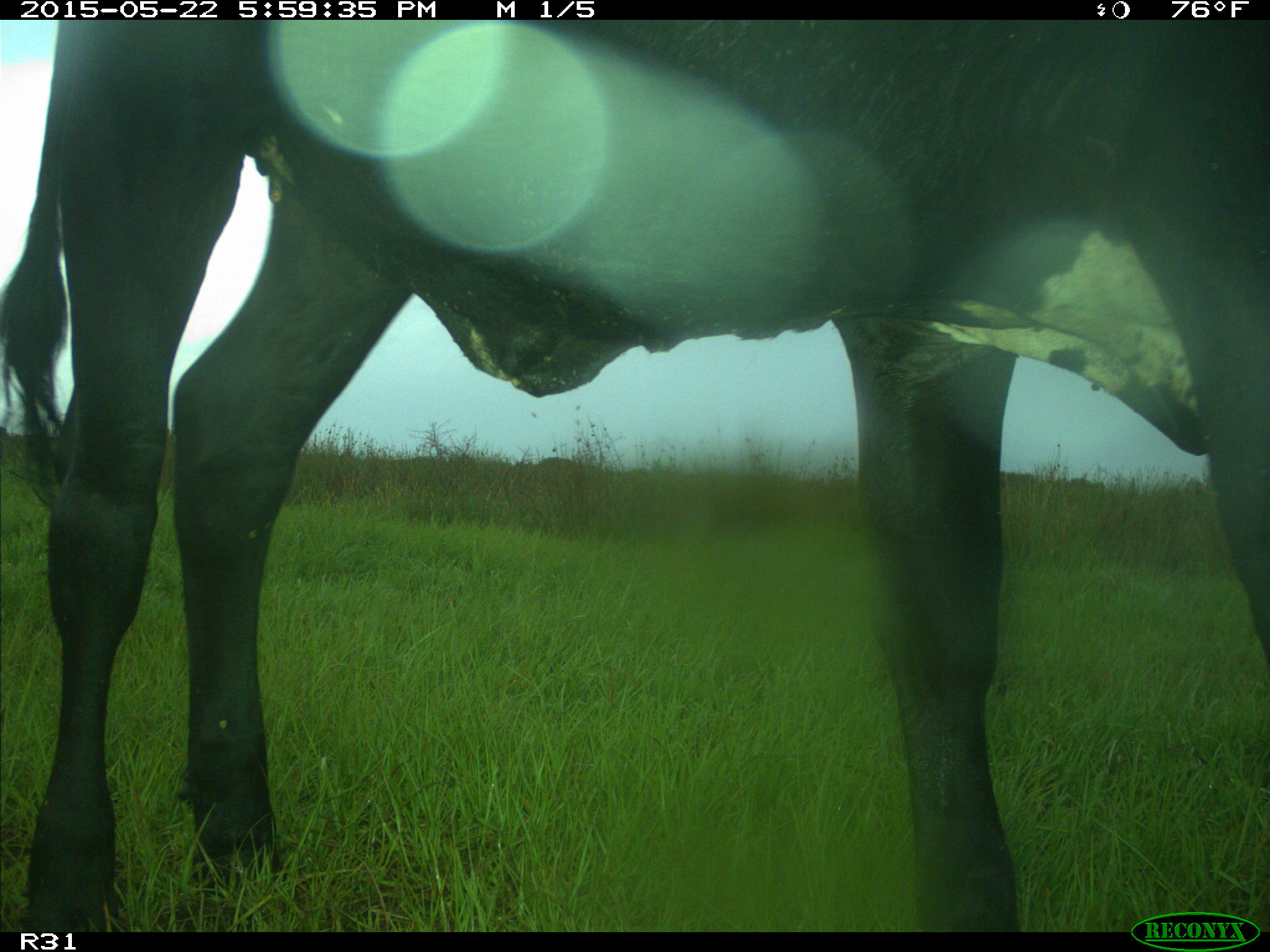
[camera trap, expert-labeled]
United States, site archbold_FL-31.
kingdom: Animalia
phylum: Chordata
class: Mammalia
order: Artiodactyla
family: Bovidae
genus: Bos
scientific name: Bos taurus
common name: domestic cow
Bos taurus (domestic cow).